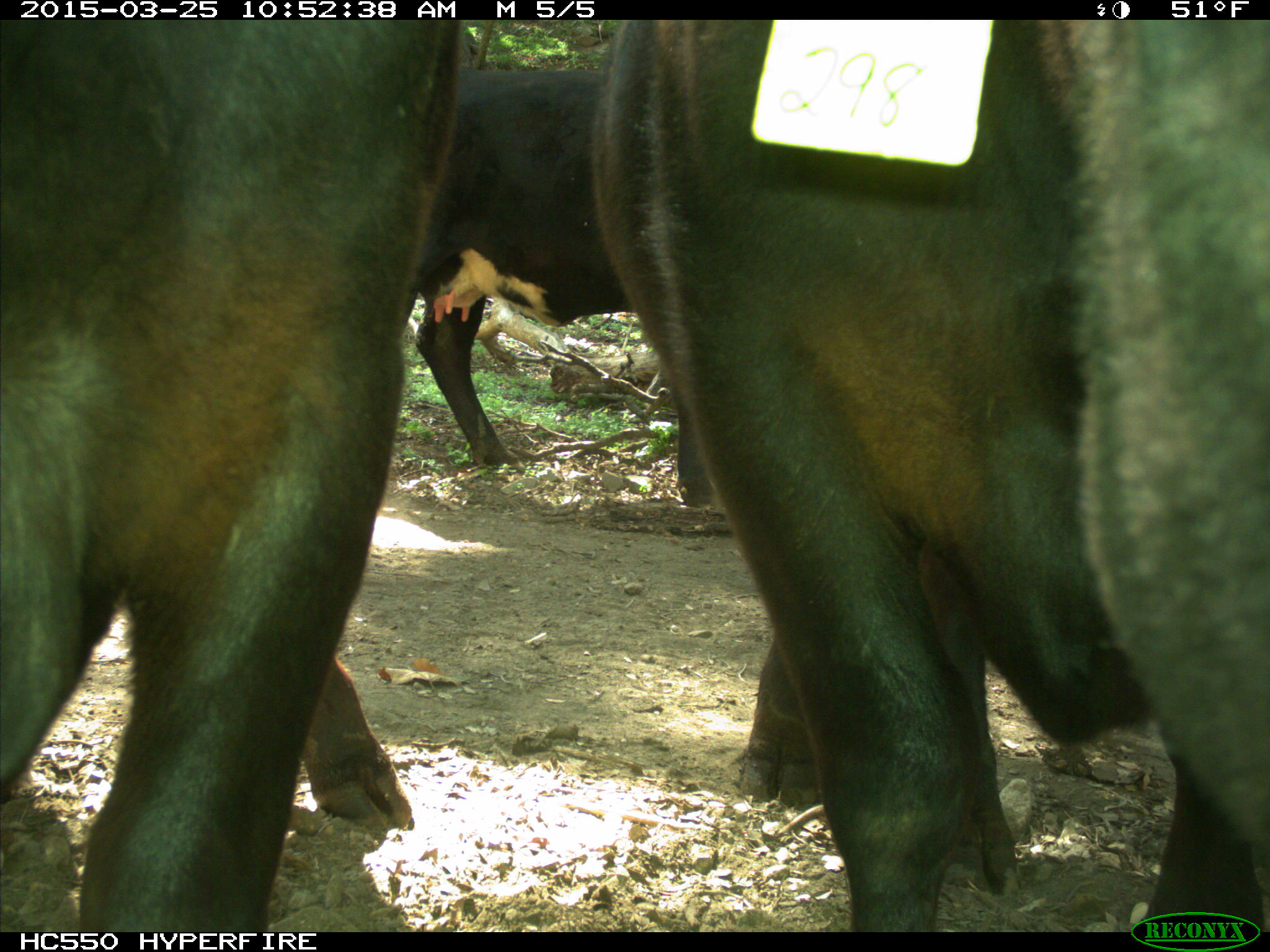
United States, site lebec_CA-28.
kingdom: Animalia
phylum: Chordata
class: Mammalia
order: Artiodactyla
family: Bovidae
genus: Bos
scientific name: Bos taurus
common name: domestic cow